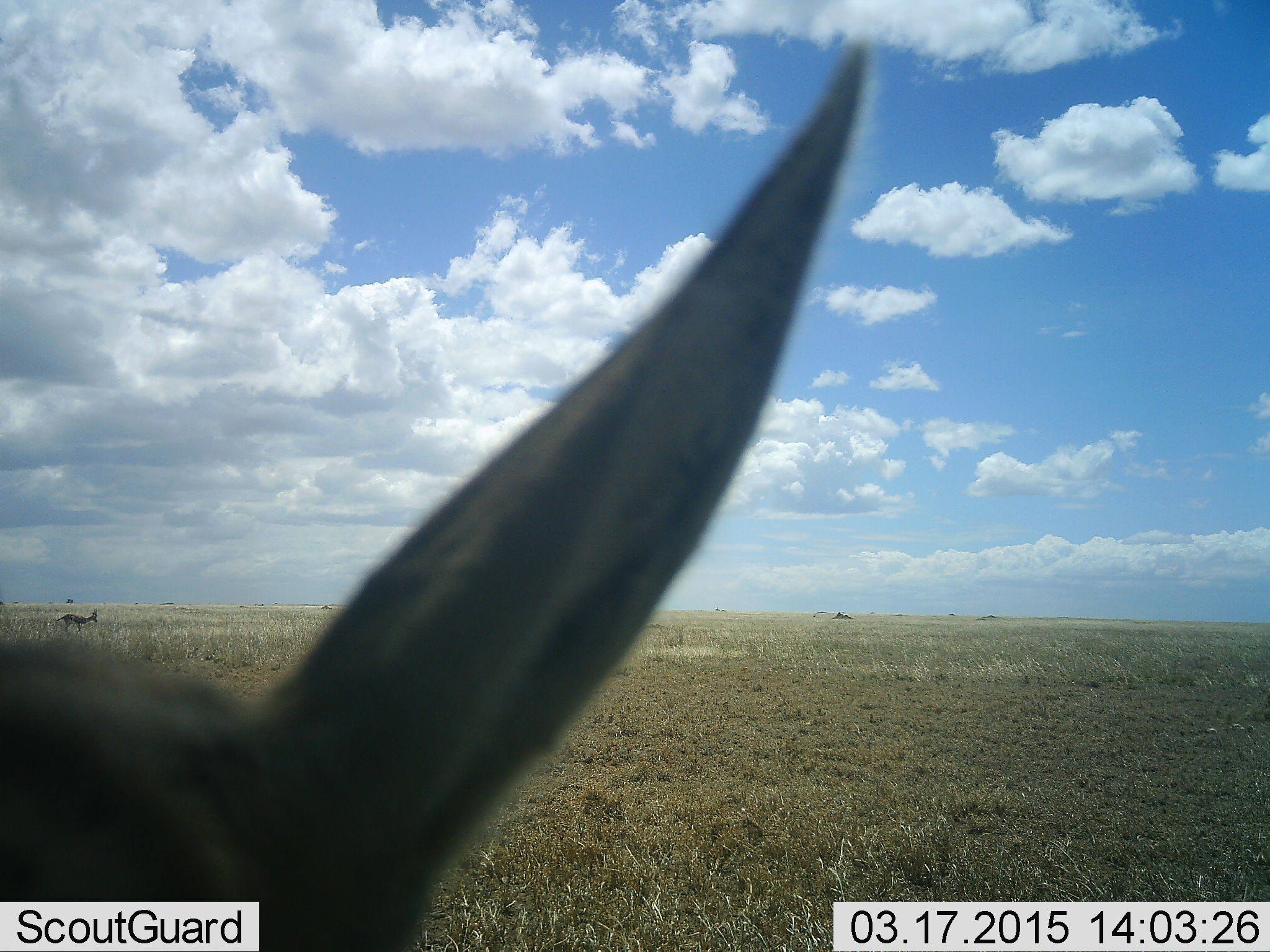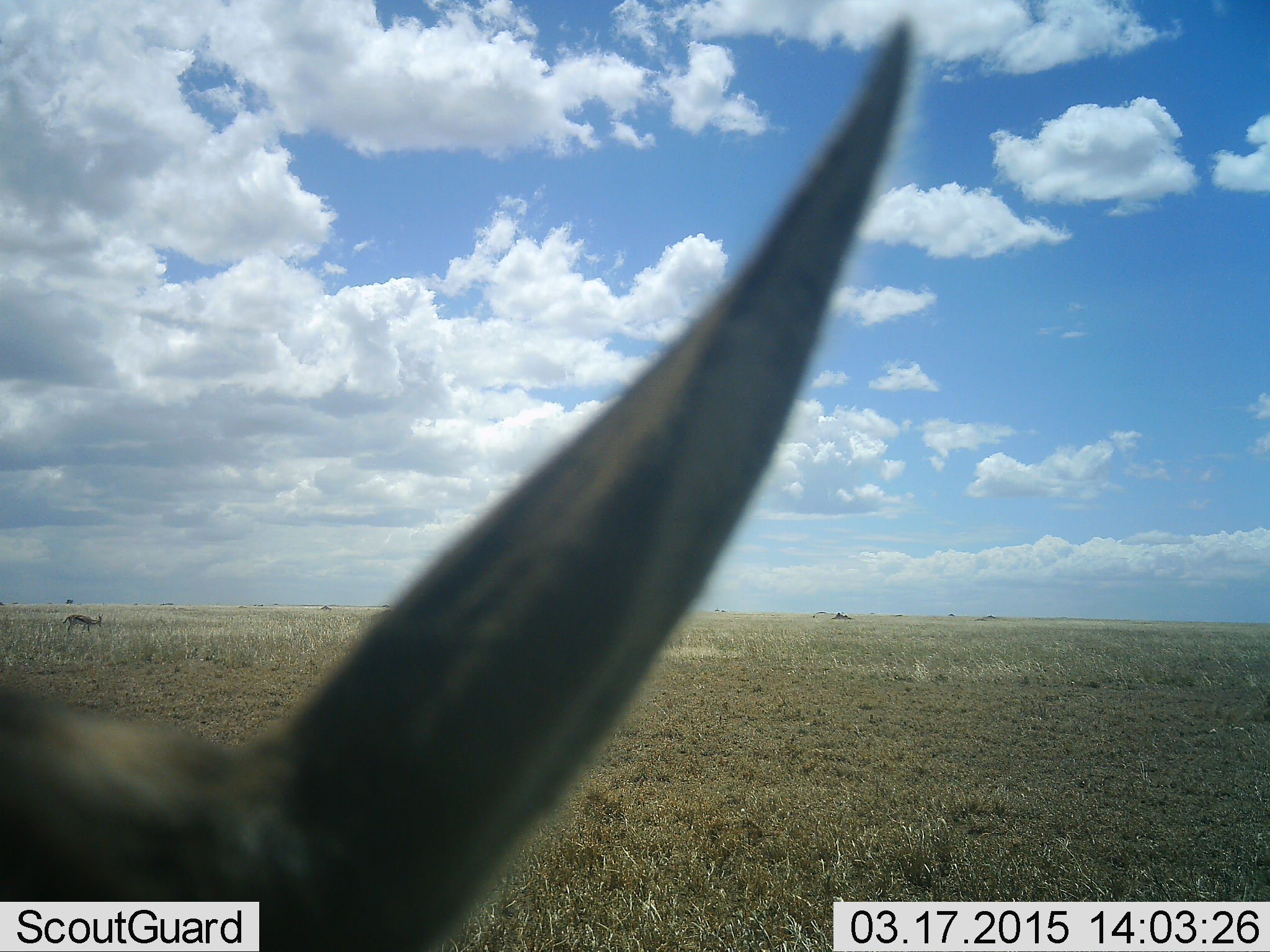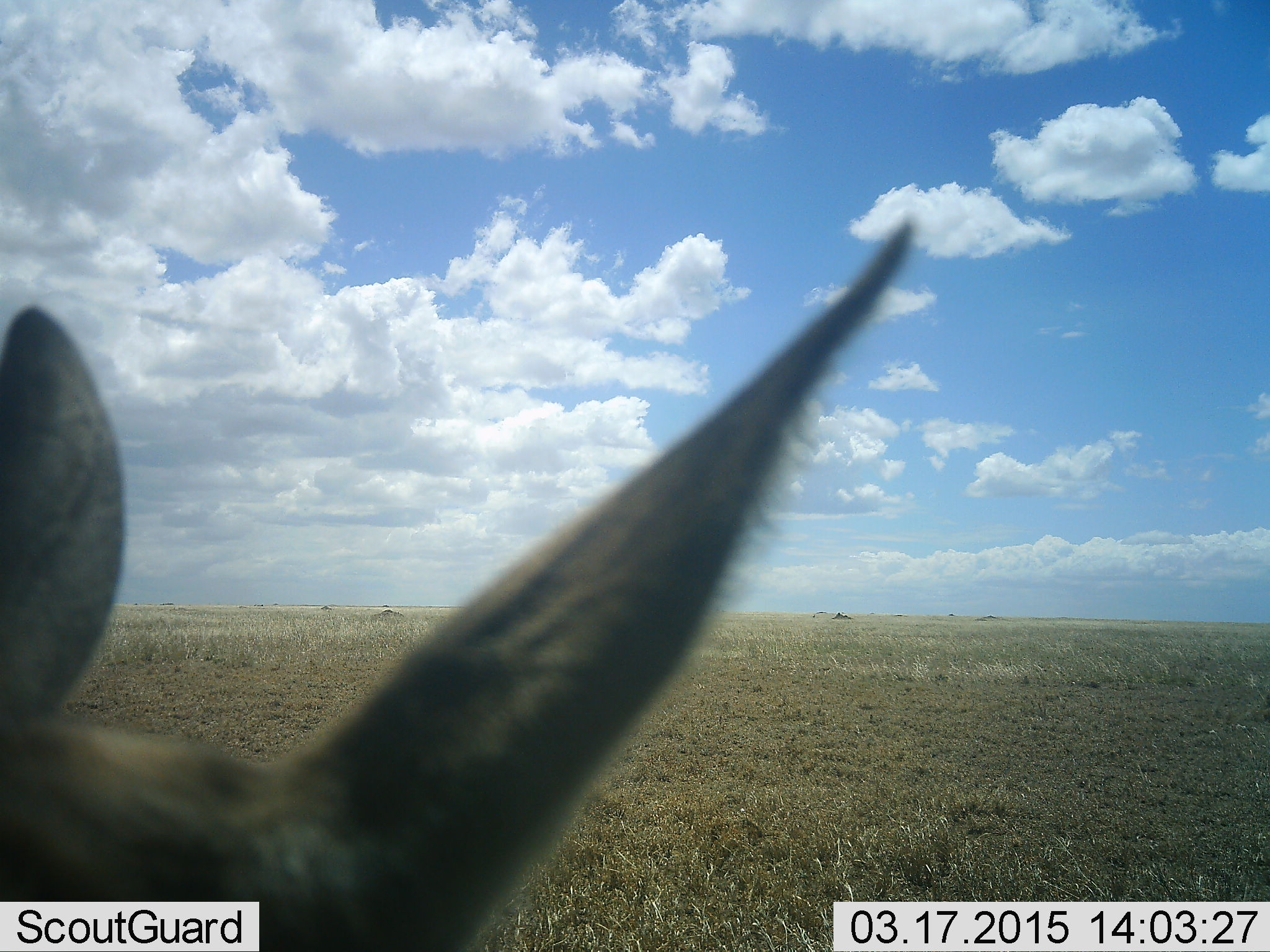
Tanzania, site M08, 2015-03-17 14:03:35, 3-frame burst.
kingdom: Animalia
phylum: Chordata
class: Mammalia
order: Artiodactyla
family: Bovidae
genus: Eudorcas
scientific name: Eudorcas thomsonii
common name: thomson's gazelle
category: gazellethomsons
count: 2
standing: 100%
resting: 0%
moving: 0%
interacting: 0%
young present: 0%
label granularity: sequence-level